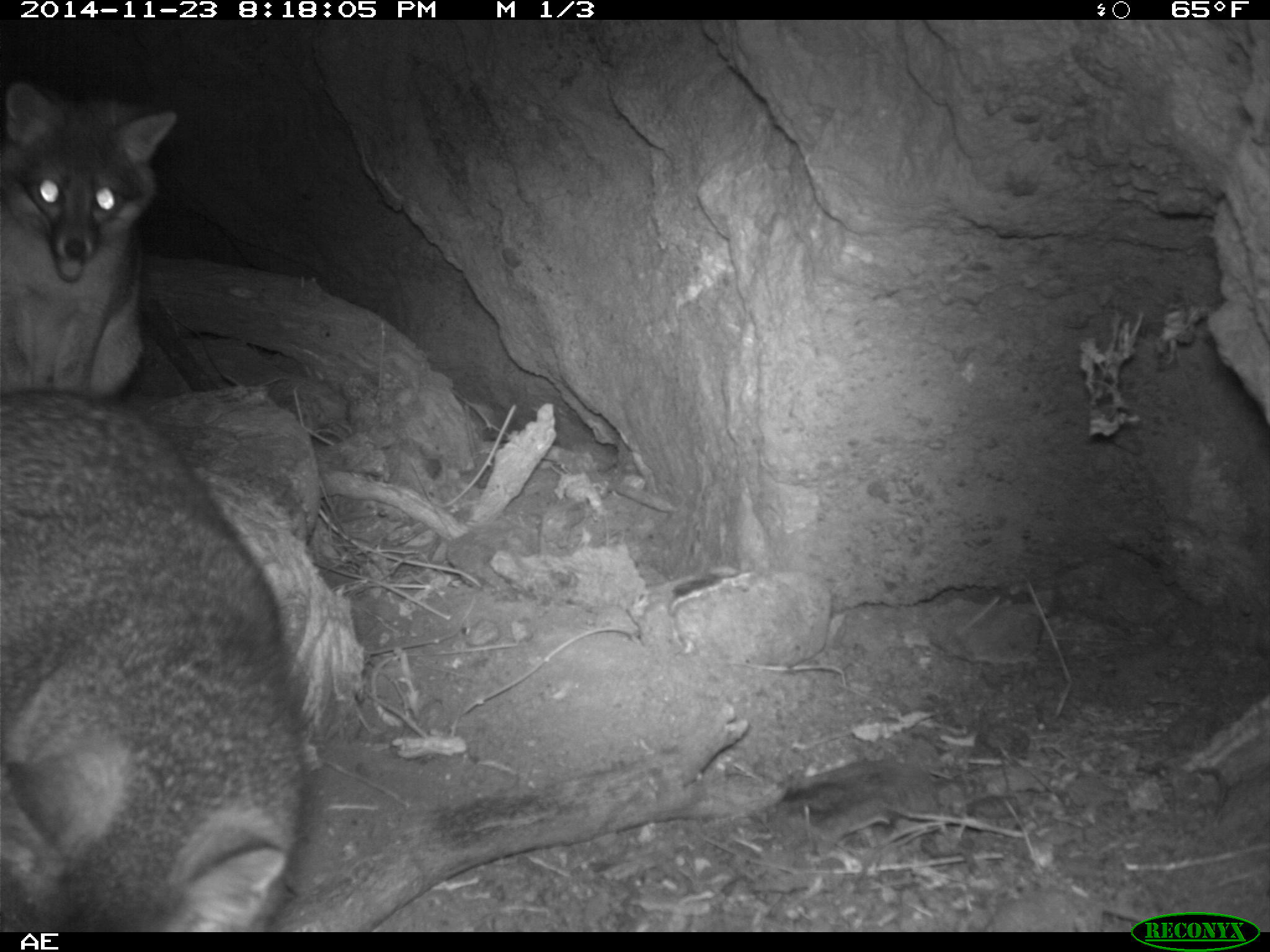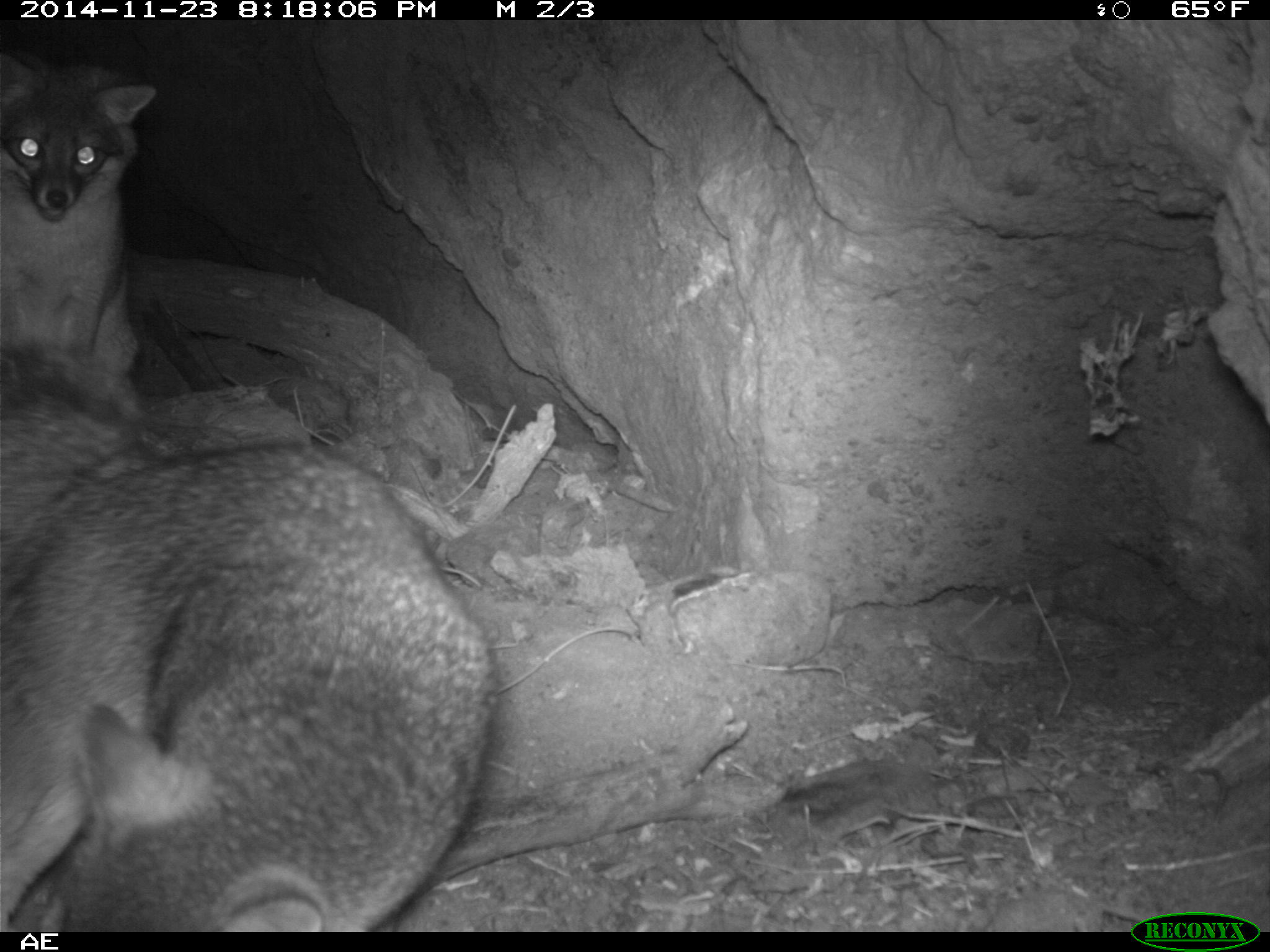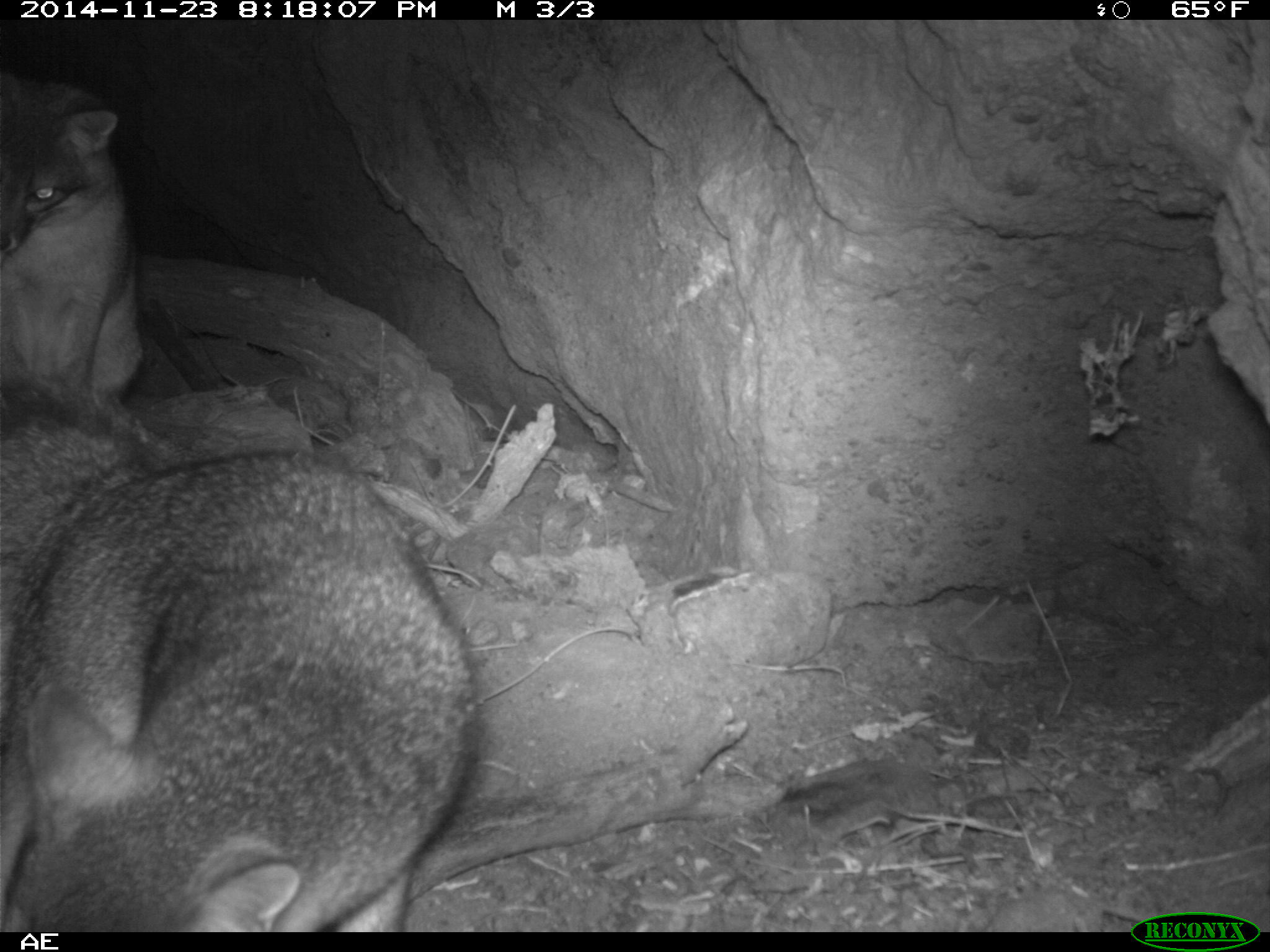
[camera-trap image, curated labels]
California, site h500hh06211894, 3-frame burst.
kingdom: Animalia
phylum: Chordata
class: Mammalia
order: Carnivora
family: Canidae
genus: Urocyon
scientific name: Urocyon littoralis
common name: island fox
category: fox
Fox (island fox) (Urocyon littoralis).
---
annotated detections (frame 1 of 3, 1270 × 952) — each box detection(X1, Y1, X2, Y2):
fox: detection(0, 390, 309, 930); detection(0, 81, 177, 395)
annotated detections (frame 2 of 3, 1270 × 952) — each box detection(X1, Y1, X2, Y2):
fox: detection(0, 363, 500, 932); detection(0, 43, 157, 406)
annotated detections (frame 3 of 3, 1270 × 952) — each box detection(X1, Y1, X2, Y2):
fox: detection(0, 416, 477, 932); detection(0, 65, 146, 419)